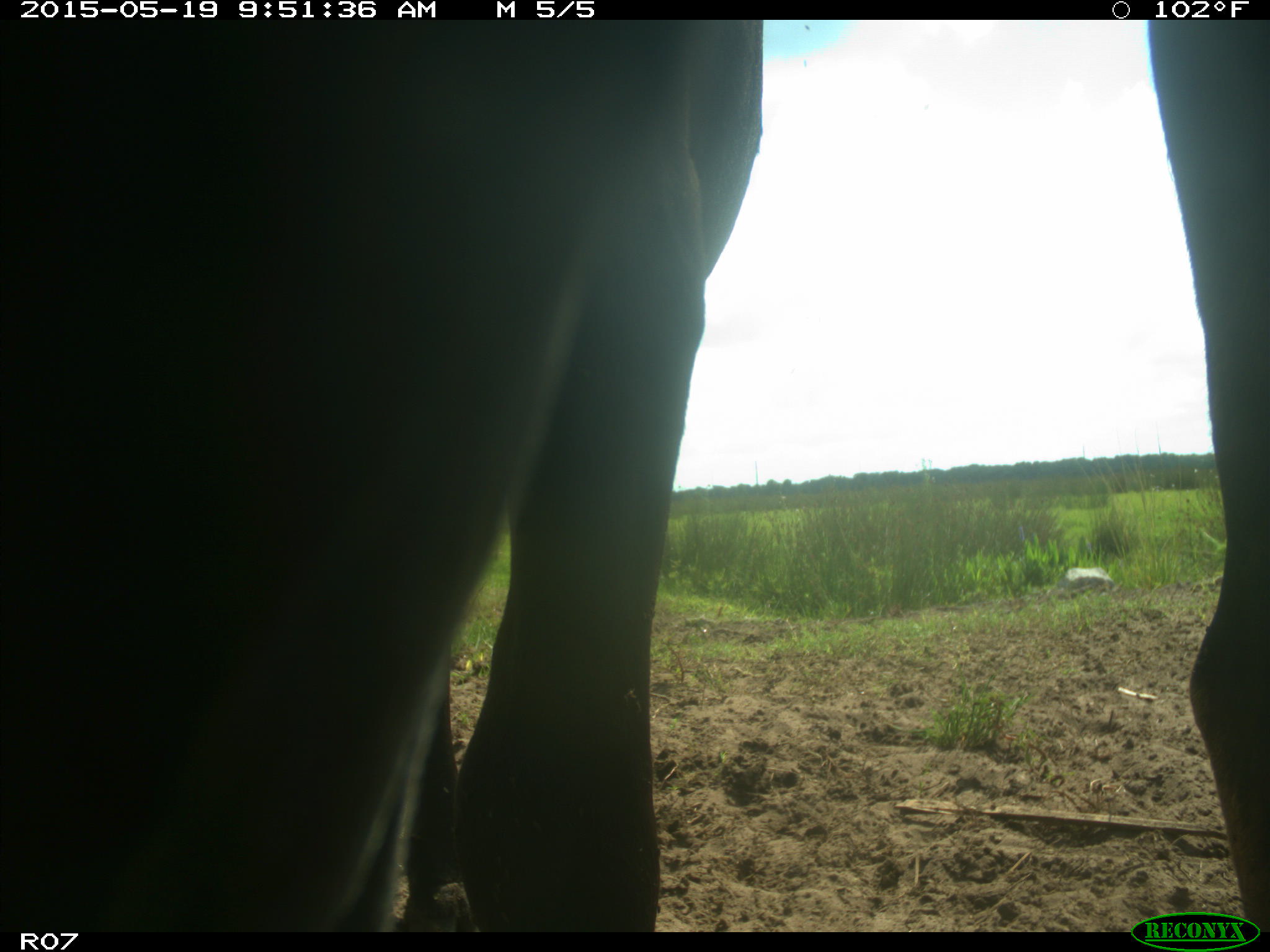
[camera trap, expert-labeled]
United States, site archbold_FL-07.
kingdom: Animalia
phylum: Chordata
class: Mammalia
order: Artiodactyla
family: Bovidae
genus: Bos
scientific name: Bos taurus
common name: domestic cow